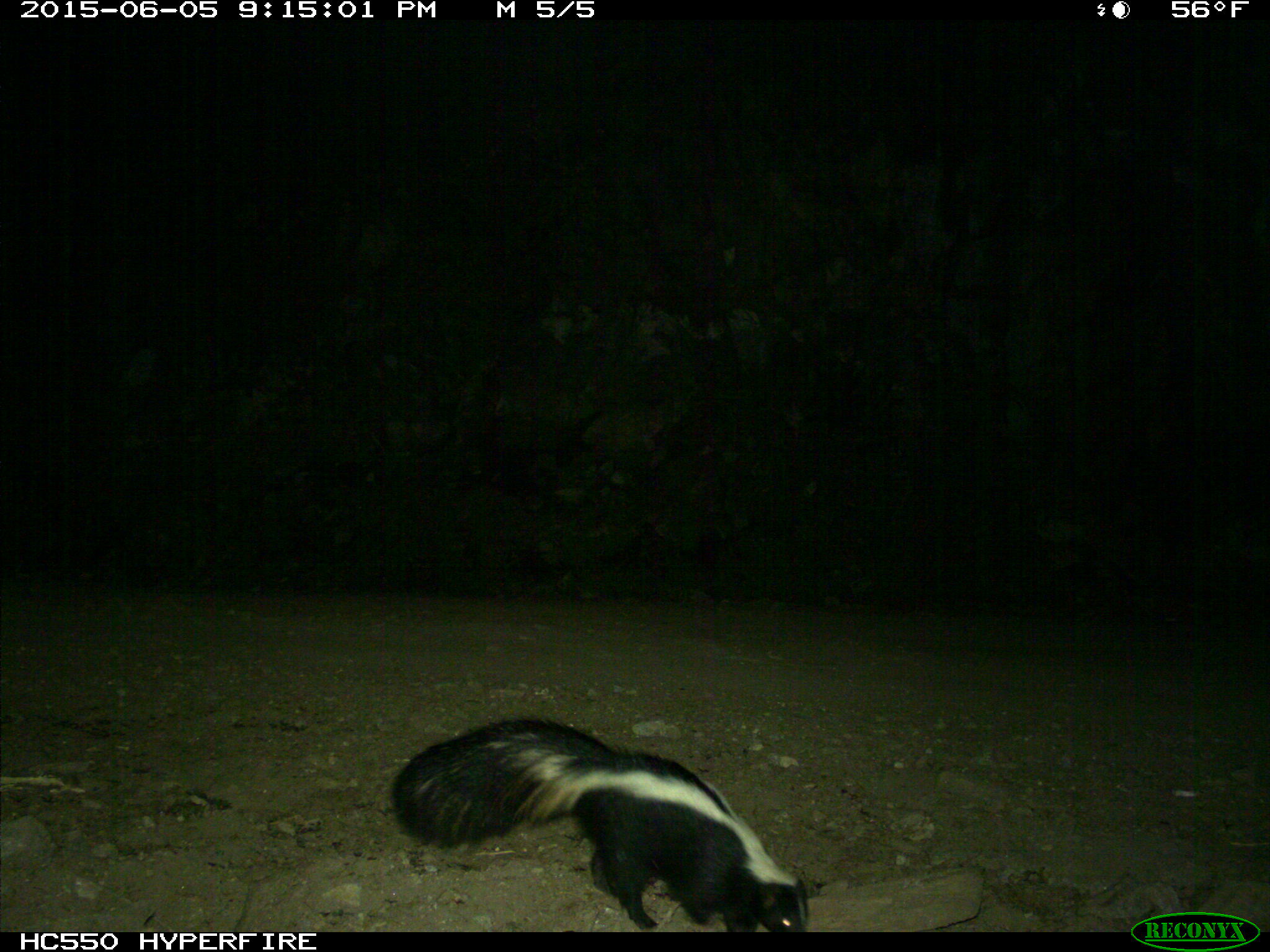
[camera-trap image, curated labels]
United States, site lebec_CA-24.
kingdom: Animalia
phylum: Chordata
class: Mammalia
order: Carnivora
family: Mephitidae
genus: Mephitis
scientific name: Mephitis mephitis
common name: striped skunk